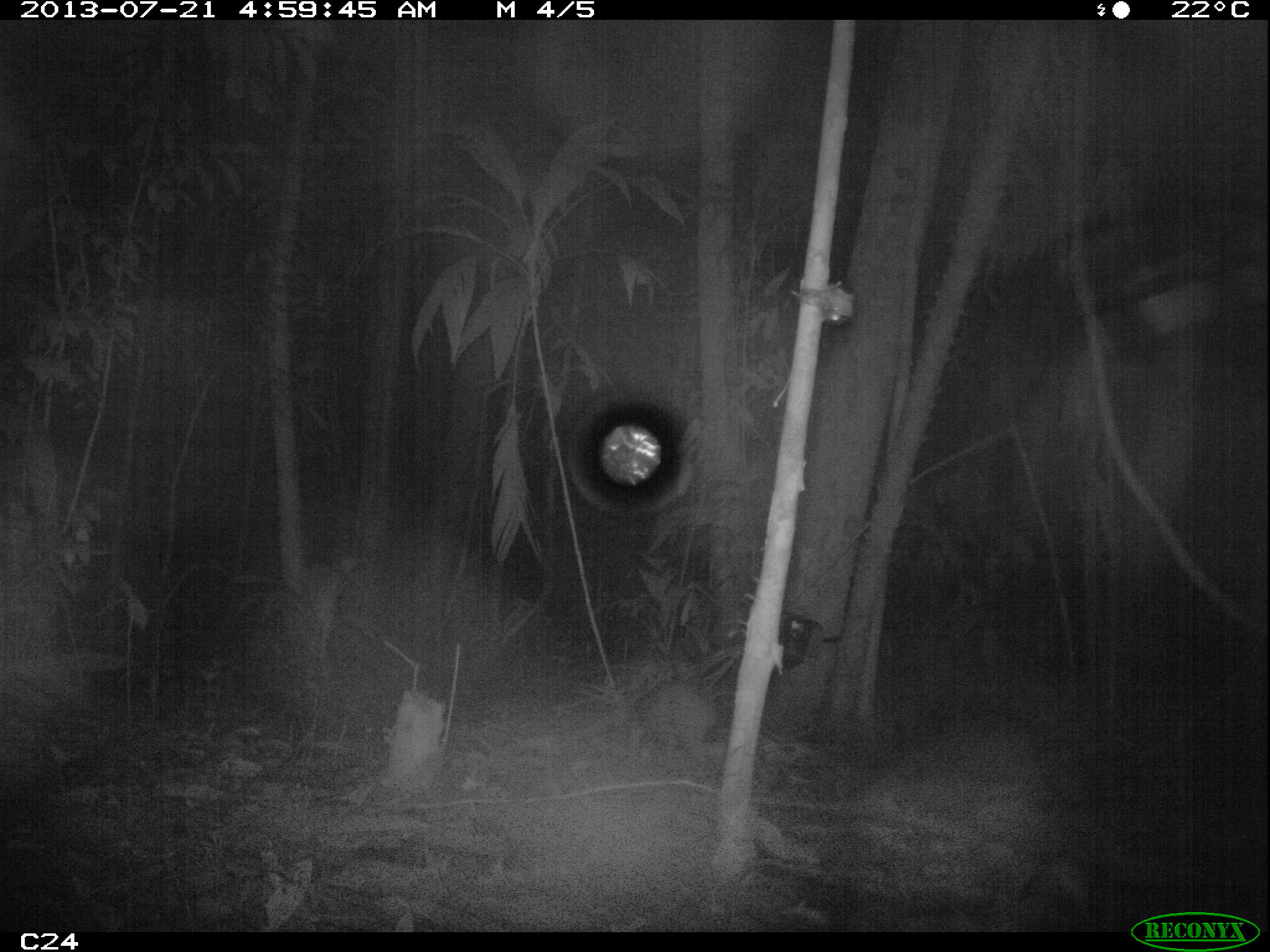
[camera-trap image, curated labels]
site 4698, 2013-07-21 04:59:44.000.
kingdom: Animalia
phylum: Chordata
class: Mammalia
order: Rodentia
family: Cuniculidae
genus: Cuniculus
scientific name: Cuniculus paca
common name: spotted paca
Cuniculus paca (spotted paca), count 1.